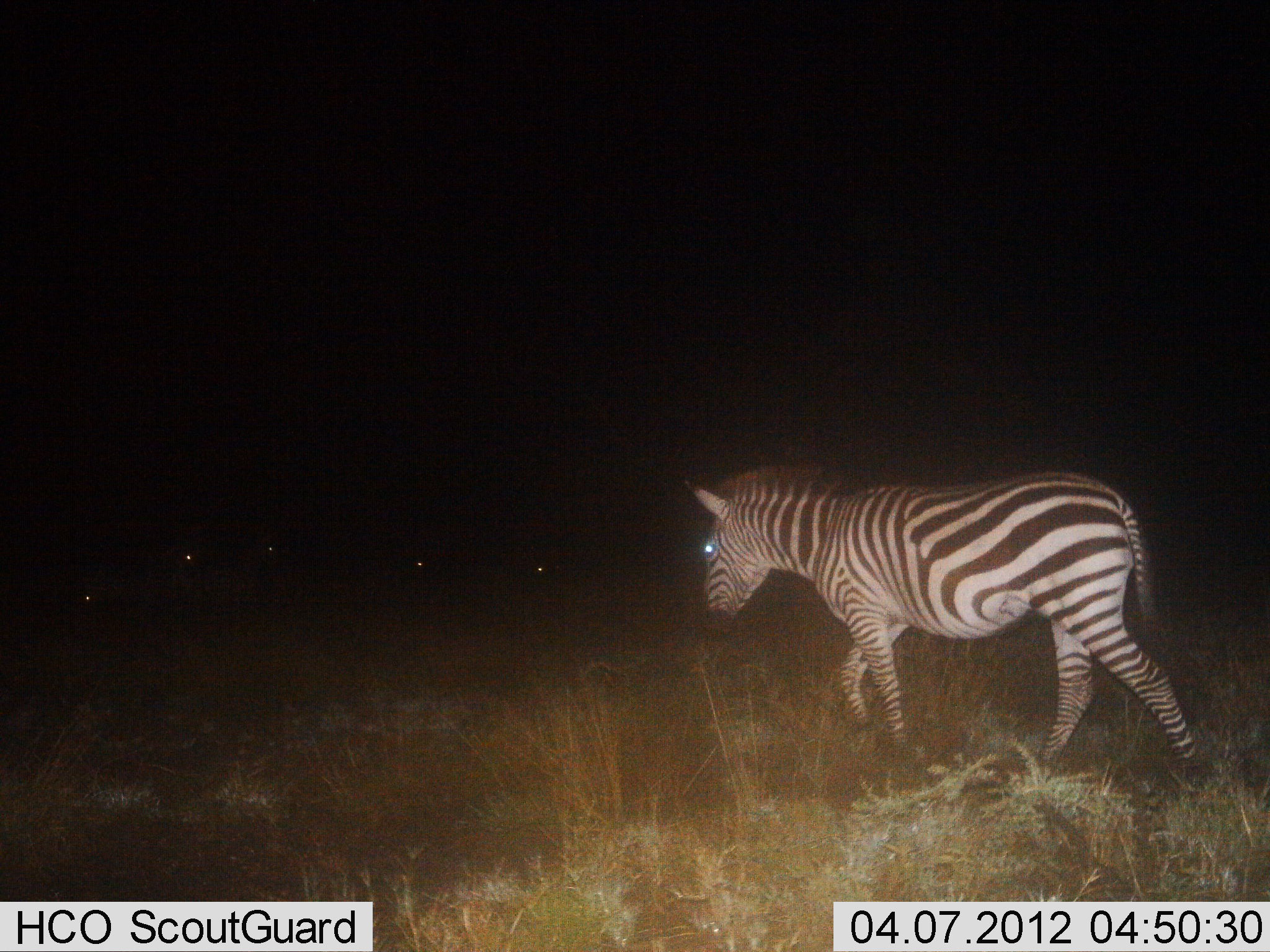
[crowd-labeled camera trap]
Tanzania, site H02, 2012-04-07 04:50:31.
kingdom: Animalia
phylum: Chordata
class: Mammalia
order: Perissodactyla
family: Equidae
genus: Equus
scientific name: Equus quagga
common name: plains zebra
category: zebra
Zebra (plains zebra) (Equus quagga), count 1. Behavior (volunteer vote fractions): standing 6%, resting 6%, moving 100%, interacting 0%. Young present (vote fraction): 0%. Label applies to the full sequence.